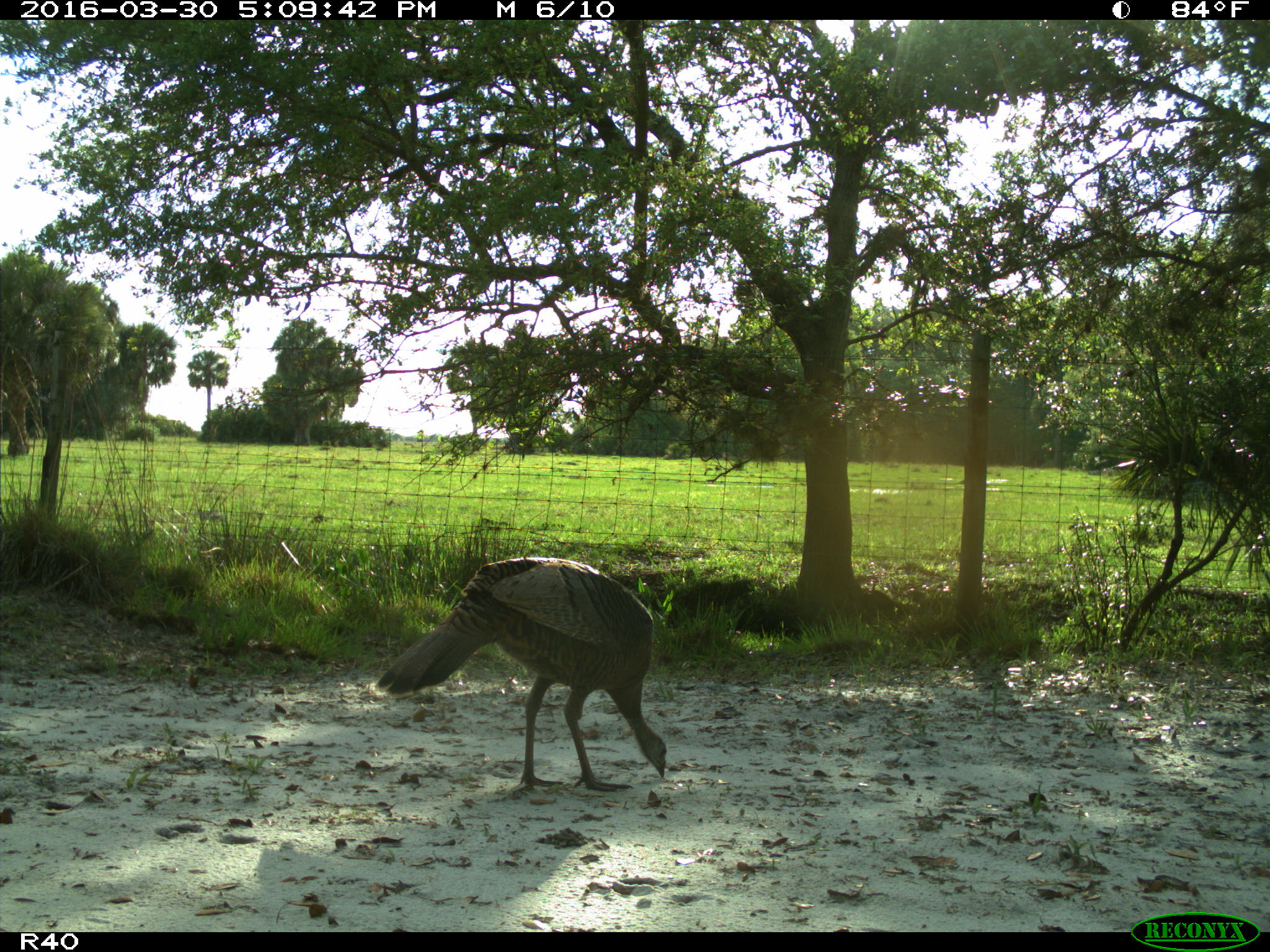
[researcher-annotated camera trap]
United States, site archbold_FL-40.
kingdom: Animalia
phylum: Chordata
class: Aves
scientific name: Aves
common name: birds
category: unidentified bird